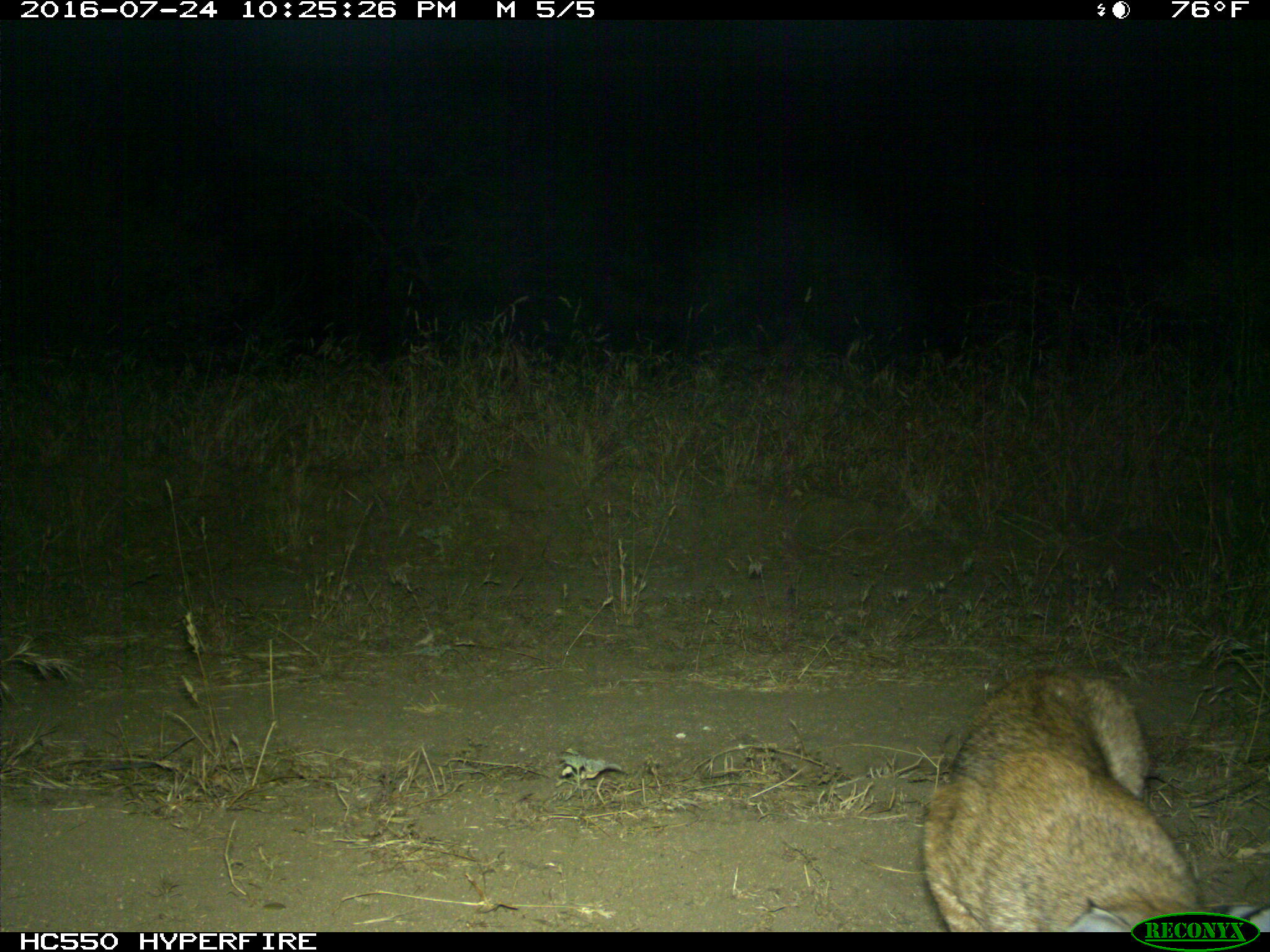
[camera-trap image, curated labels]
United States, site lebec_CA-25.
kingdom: Animalia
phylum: Chordata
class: Mammalia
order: Carnivora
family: Felidae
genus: Lynx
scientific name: Lynx rufus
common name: bobcat